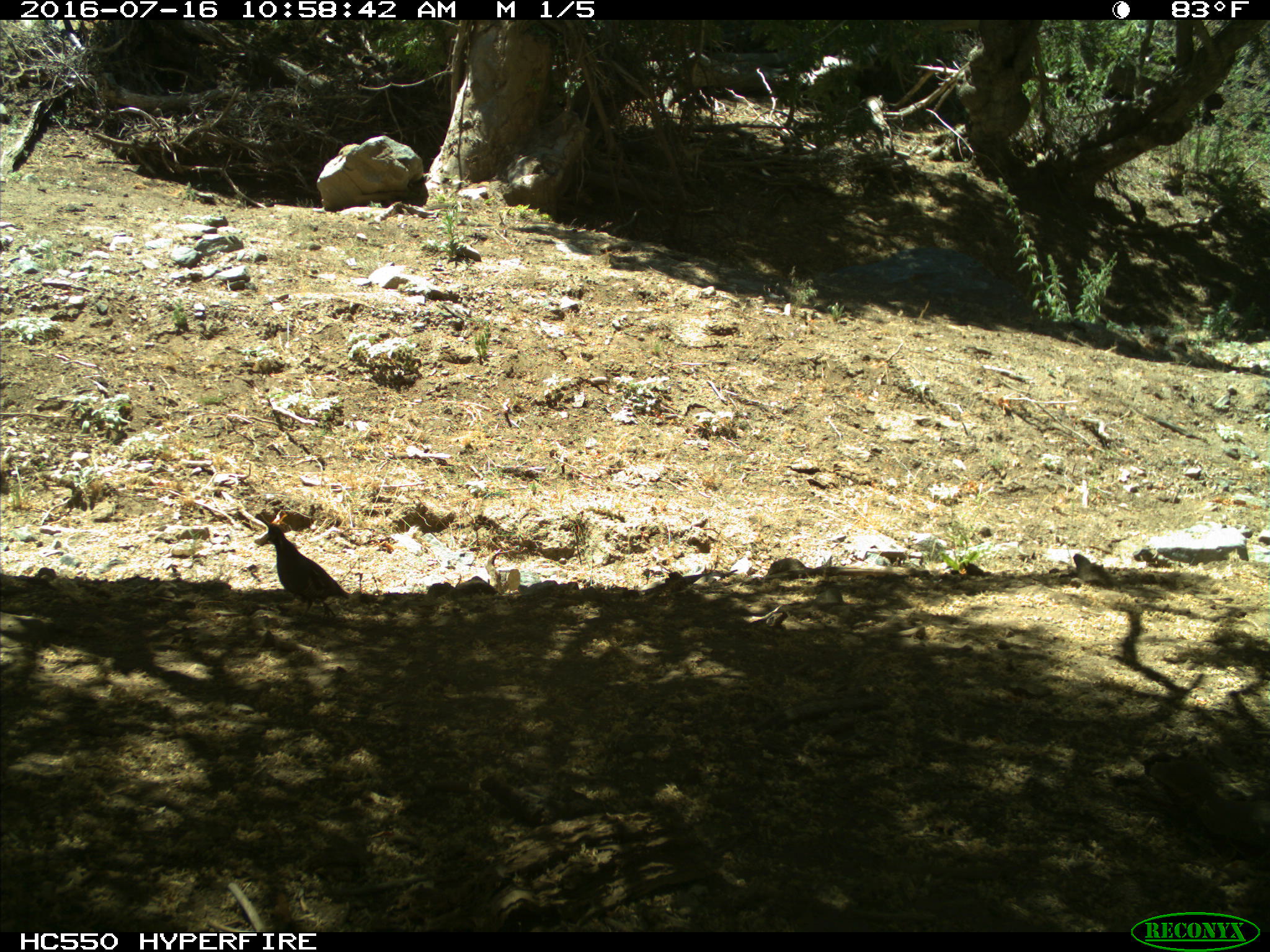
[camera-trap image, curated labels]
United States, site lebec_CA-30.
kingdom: Animalia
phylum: Chordata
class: Aves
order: Galliformes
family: Odontophoridae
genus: Callipepla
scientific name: Callipepla californica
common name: california quail